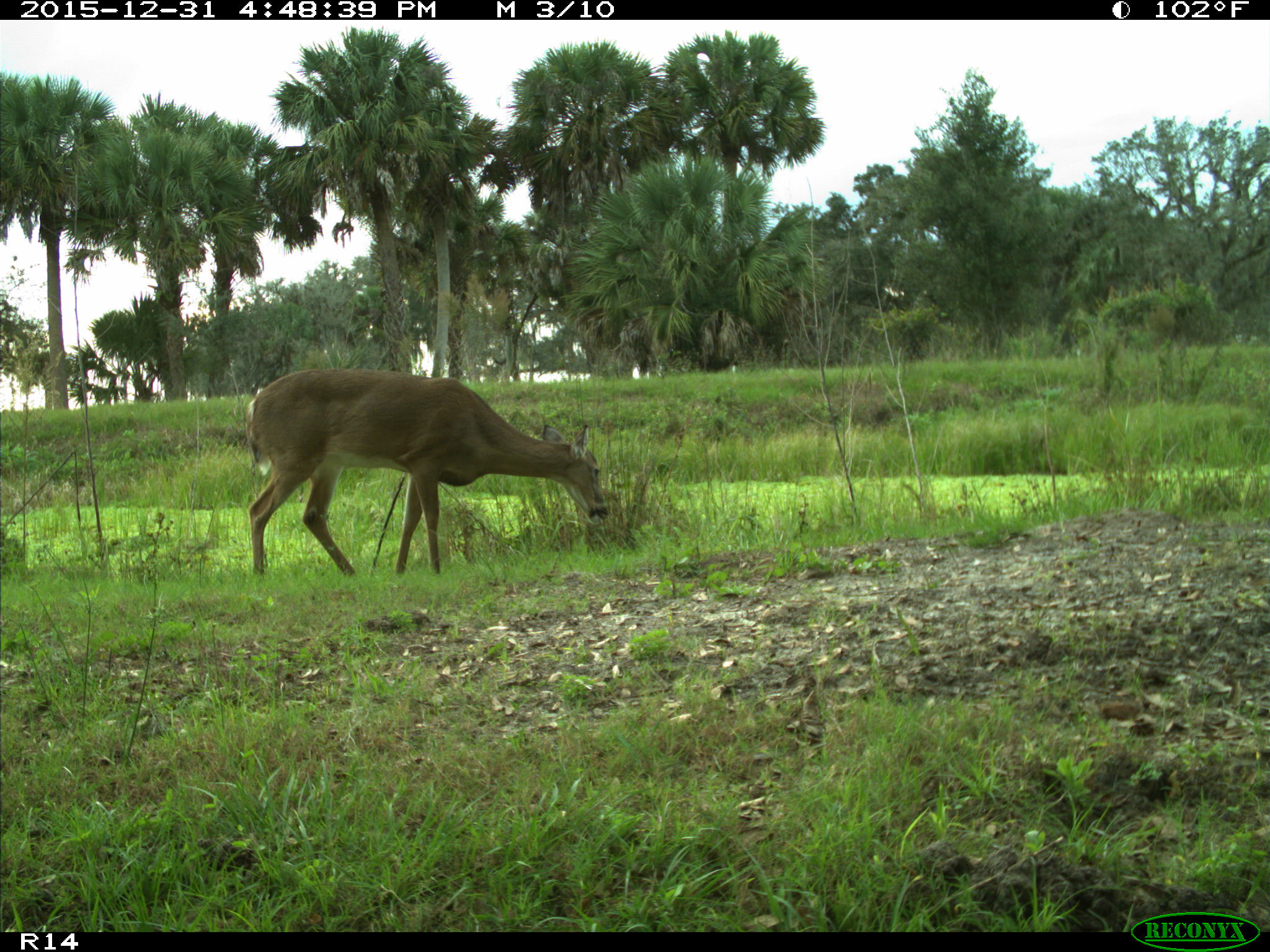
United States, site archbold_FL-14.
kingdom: Animalia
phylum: Chordata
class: Mammalia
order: Artiodactyla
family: Cervidae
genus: Odocoileus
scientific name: Odocoileus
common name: deer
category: unidentified deer